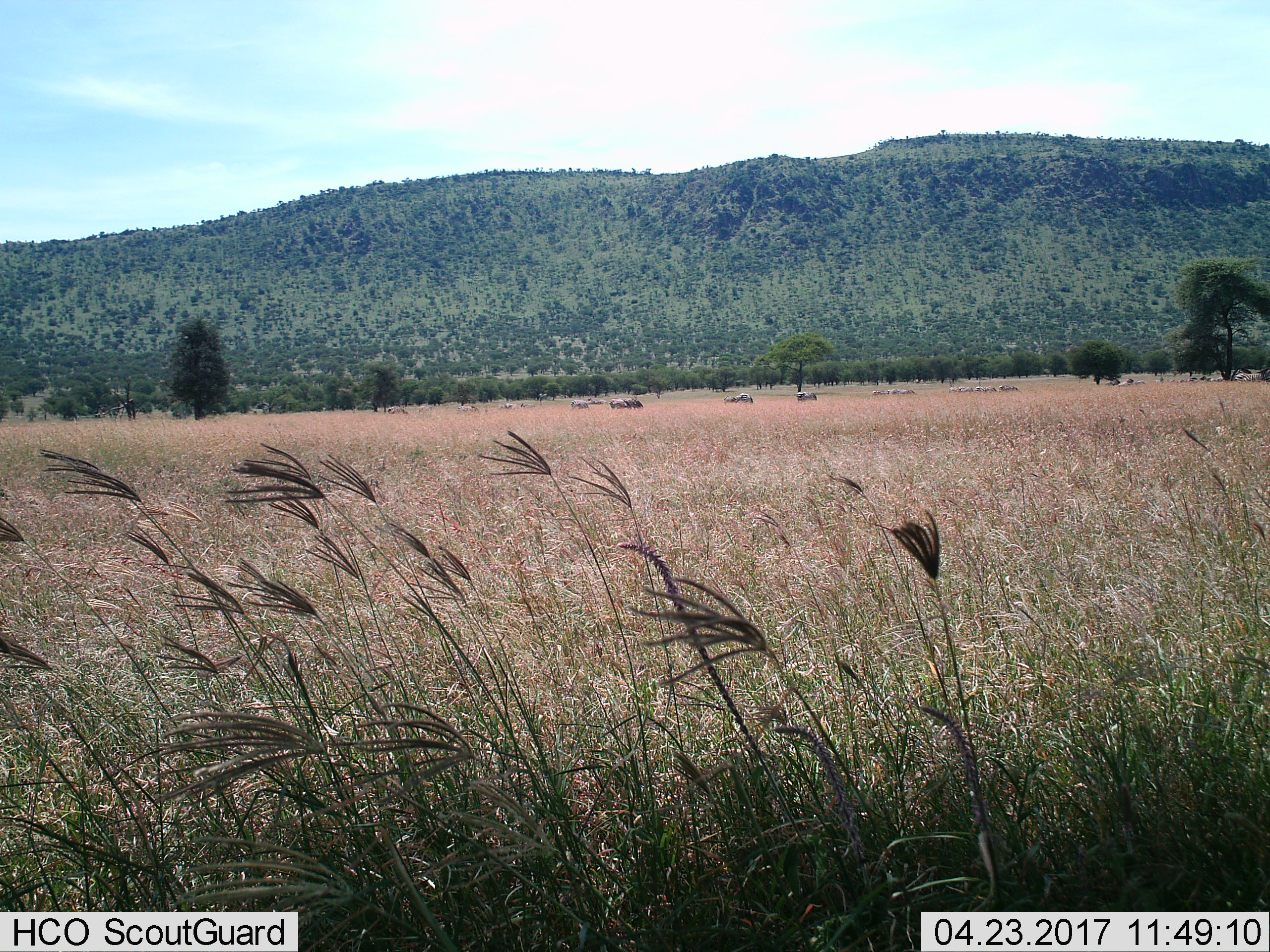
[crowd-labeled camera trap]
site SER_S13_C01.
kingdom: Animalia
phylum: Chordata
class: Mammalia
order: Perissodactyla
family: Equidae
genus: Equus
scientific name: Equus quagga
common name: plains zebra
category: zebraplains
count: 11-50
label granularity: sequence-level